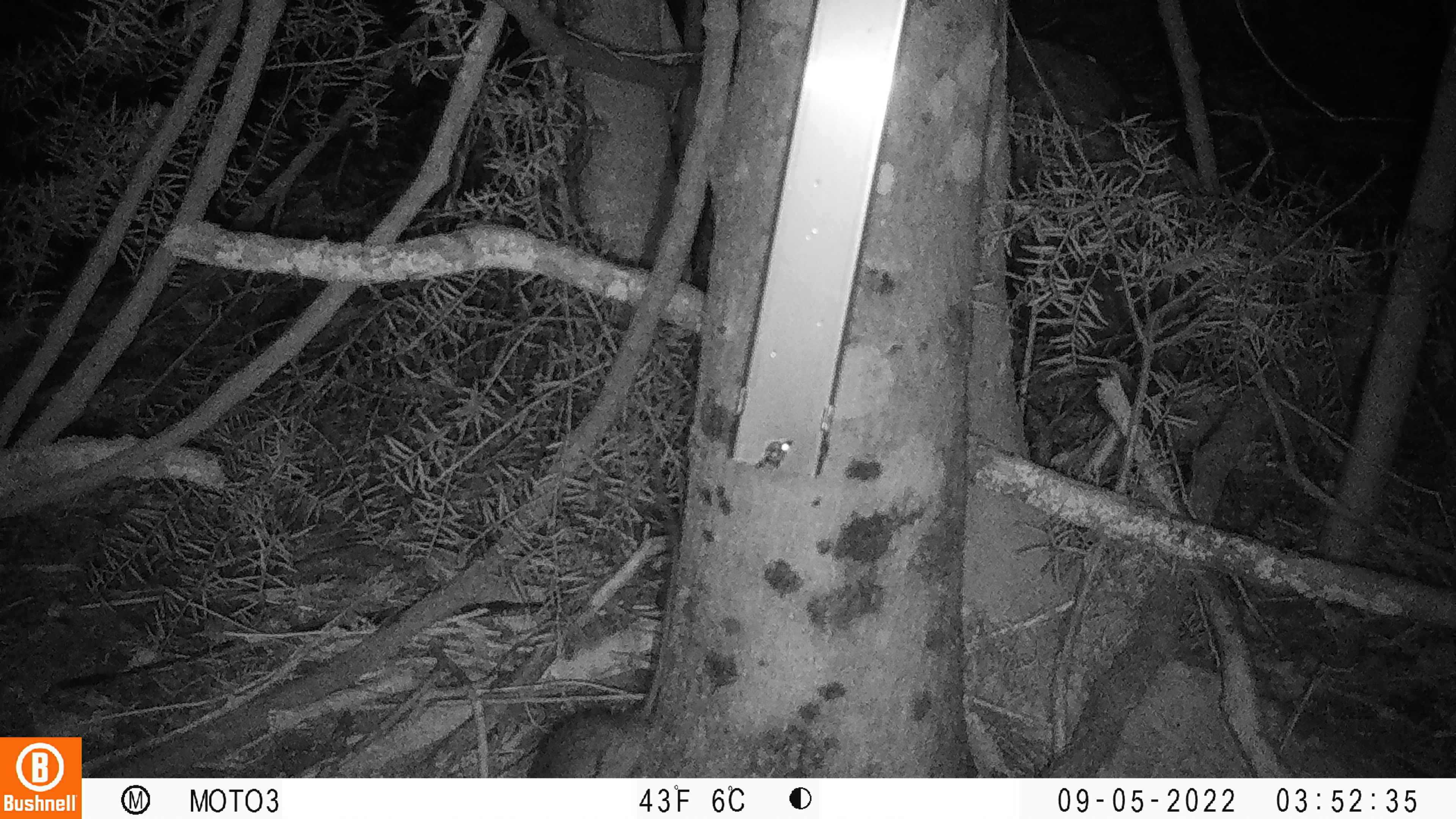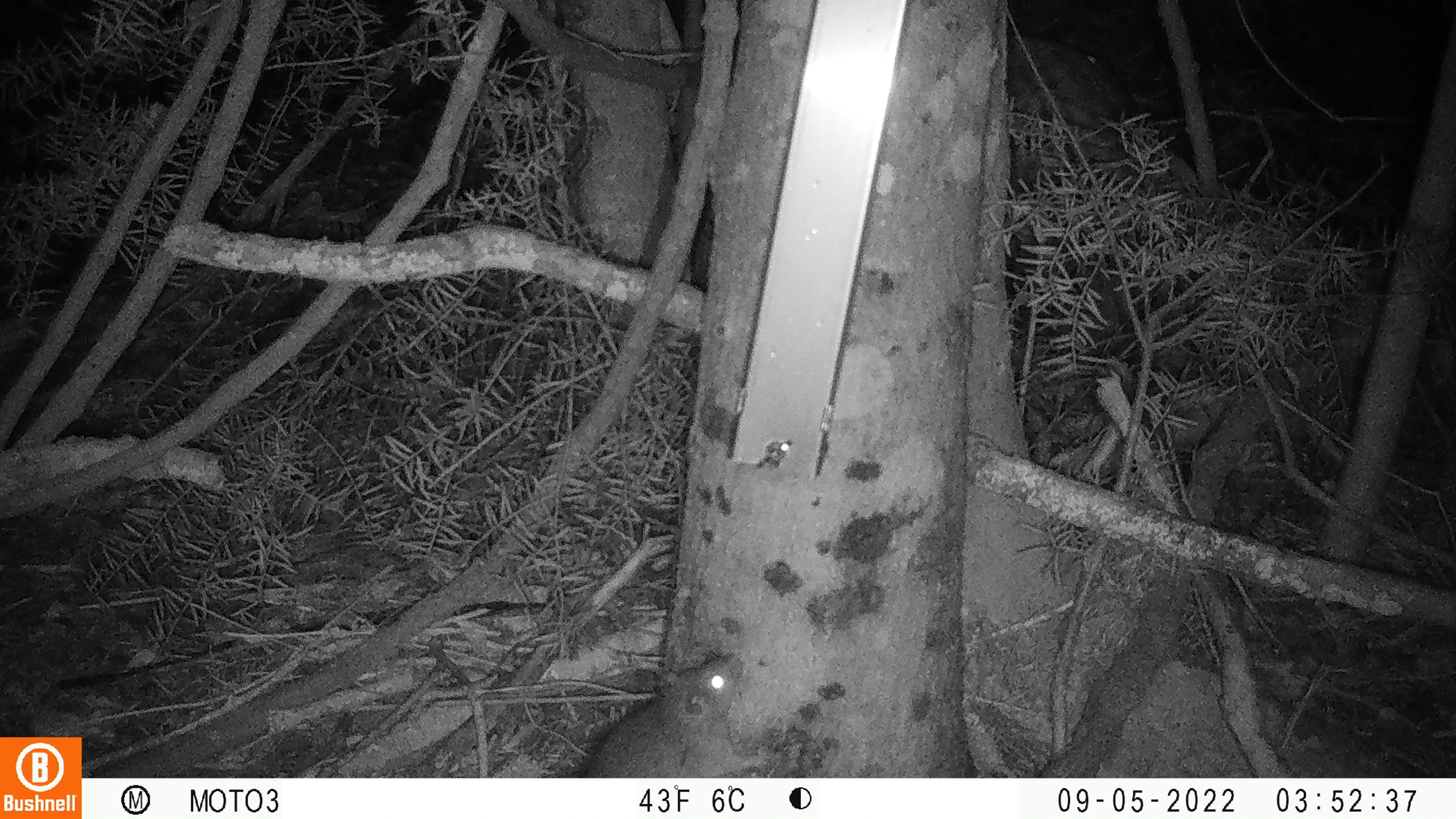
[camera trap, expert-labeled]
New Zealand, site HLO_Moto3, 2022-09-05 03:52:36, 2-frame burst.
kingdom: Animalia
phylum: Chordata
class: Mammalia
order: Rodentia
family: Muridae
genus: Rattus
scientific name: Rattus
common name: rat